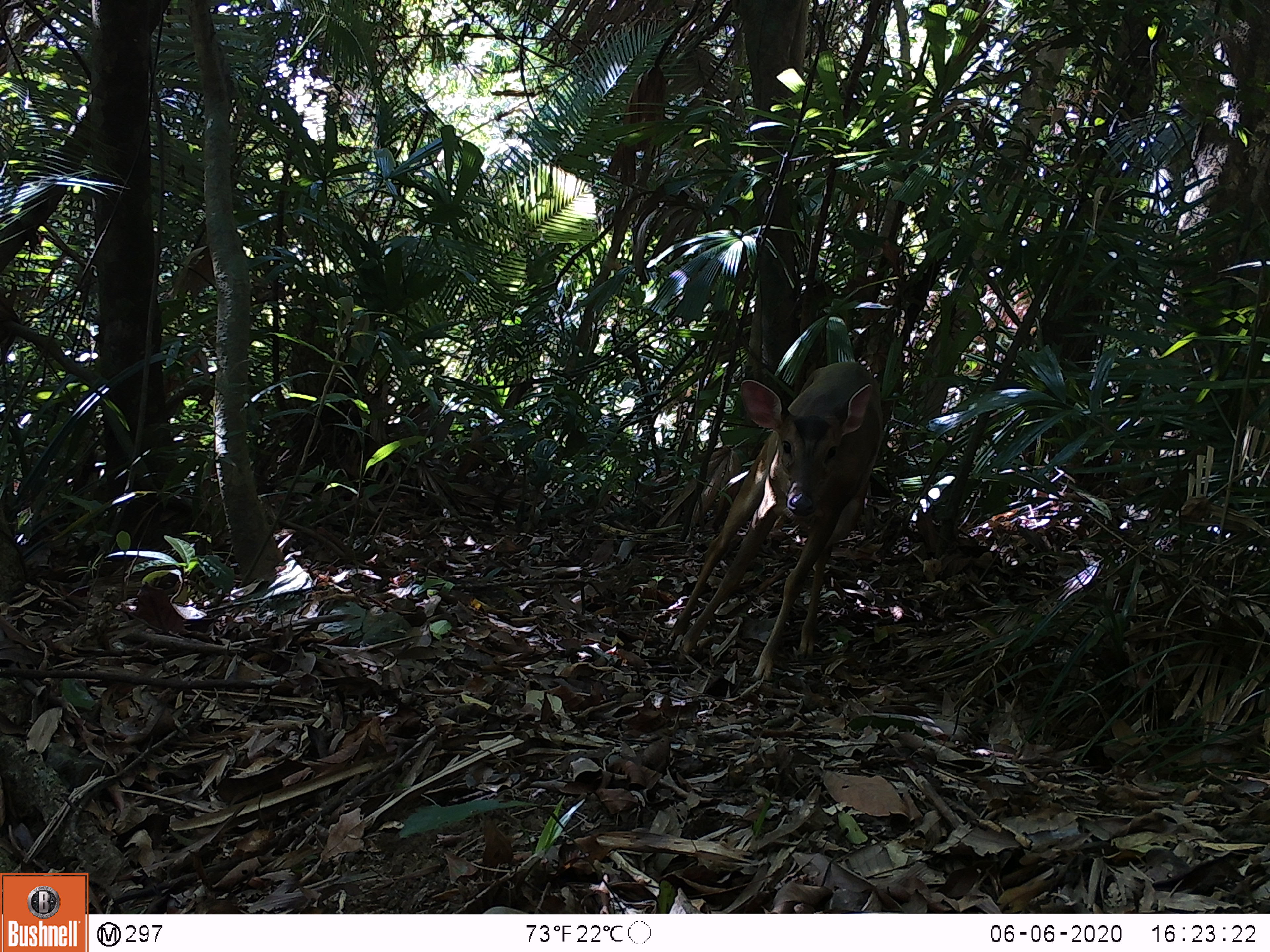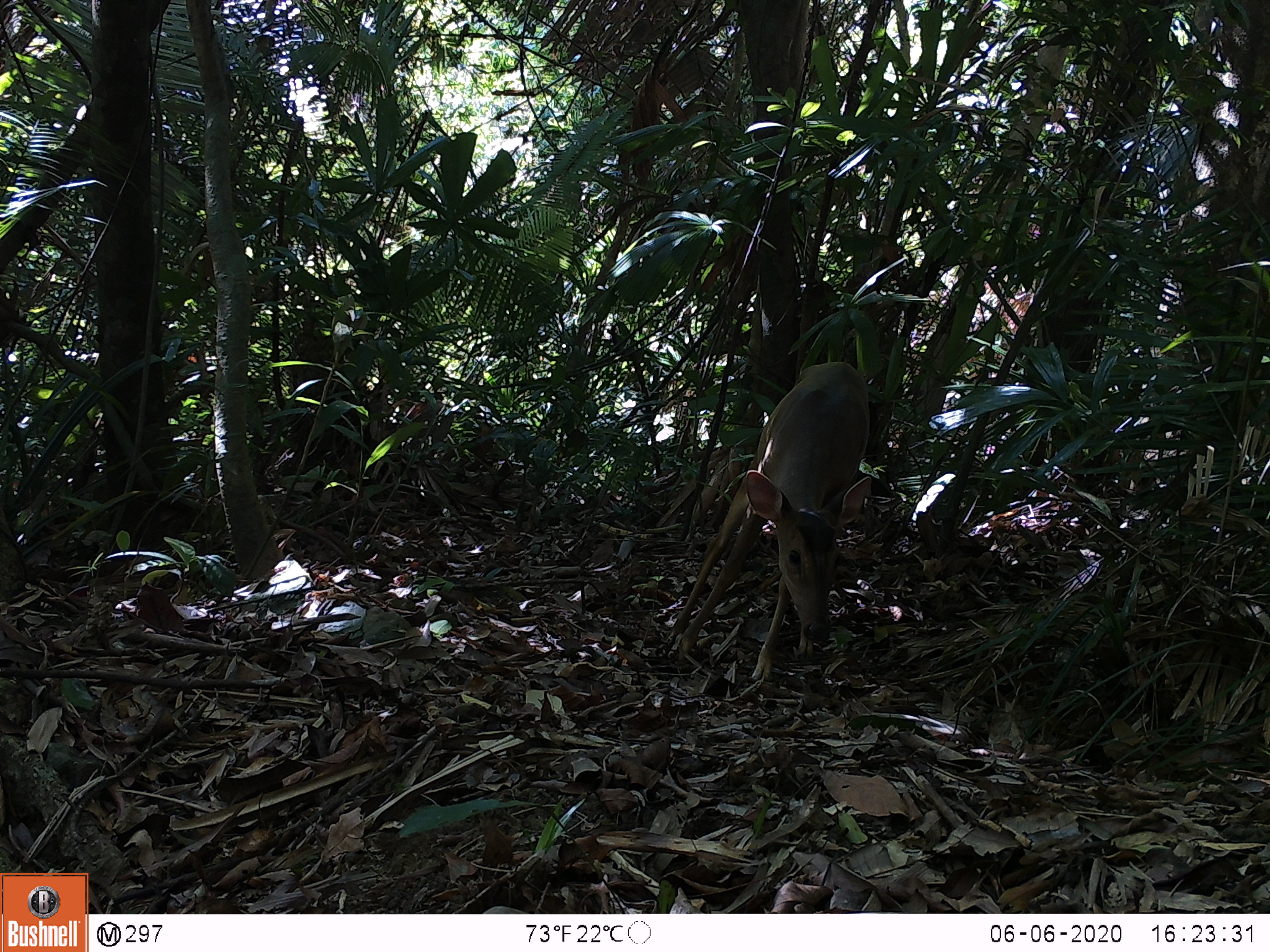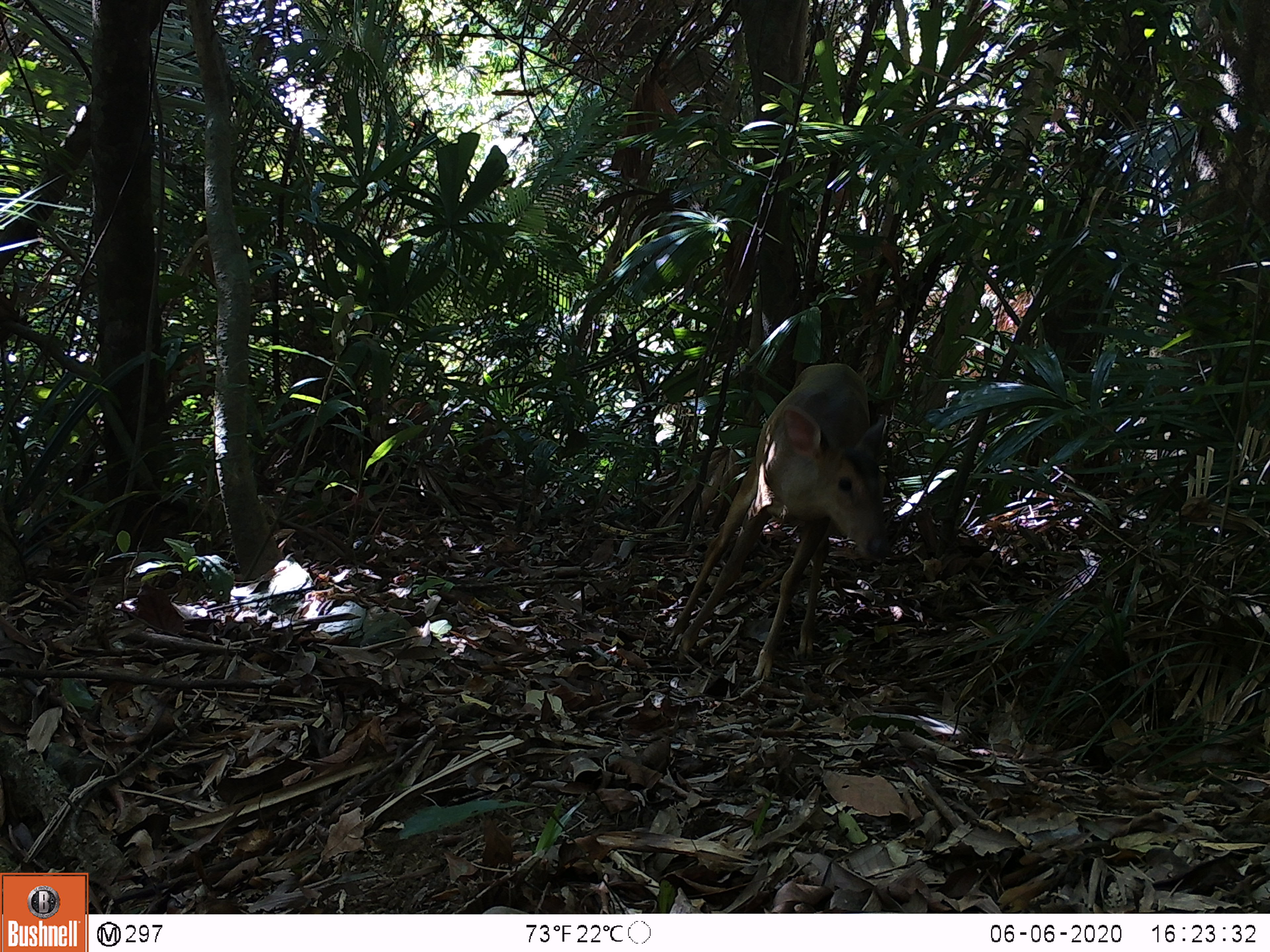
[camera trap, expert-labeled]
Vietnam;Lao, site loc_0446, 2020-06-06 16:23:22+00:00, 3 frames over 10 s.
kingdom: Animalia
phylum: Chordata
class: Mammalia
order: Artiodactyla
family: Cervidae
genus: Muntiacus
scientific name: Muntiacus vuquangensis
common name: large-antlered muntjac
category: large antlered muntjac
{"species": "large antlered muntjac (large-antlered muntjac) (Muntiacus vuquangensis)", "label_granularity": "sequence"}